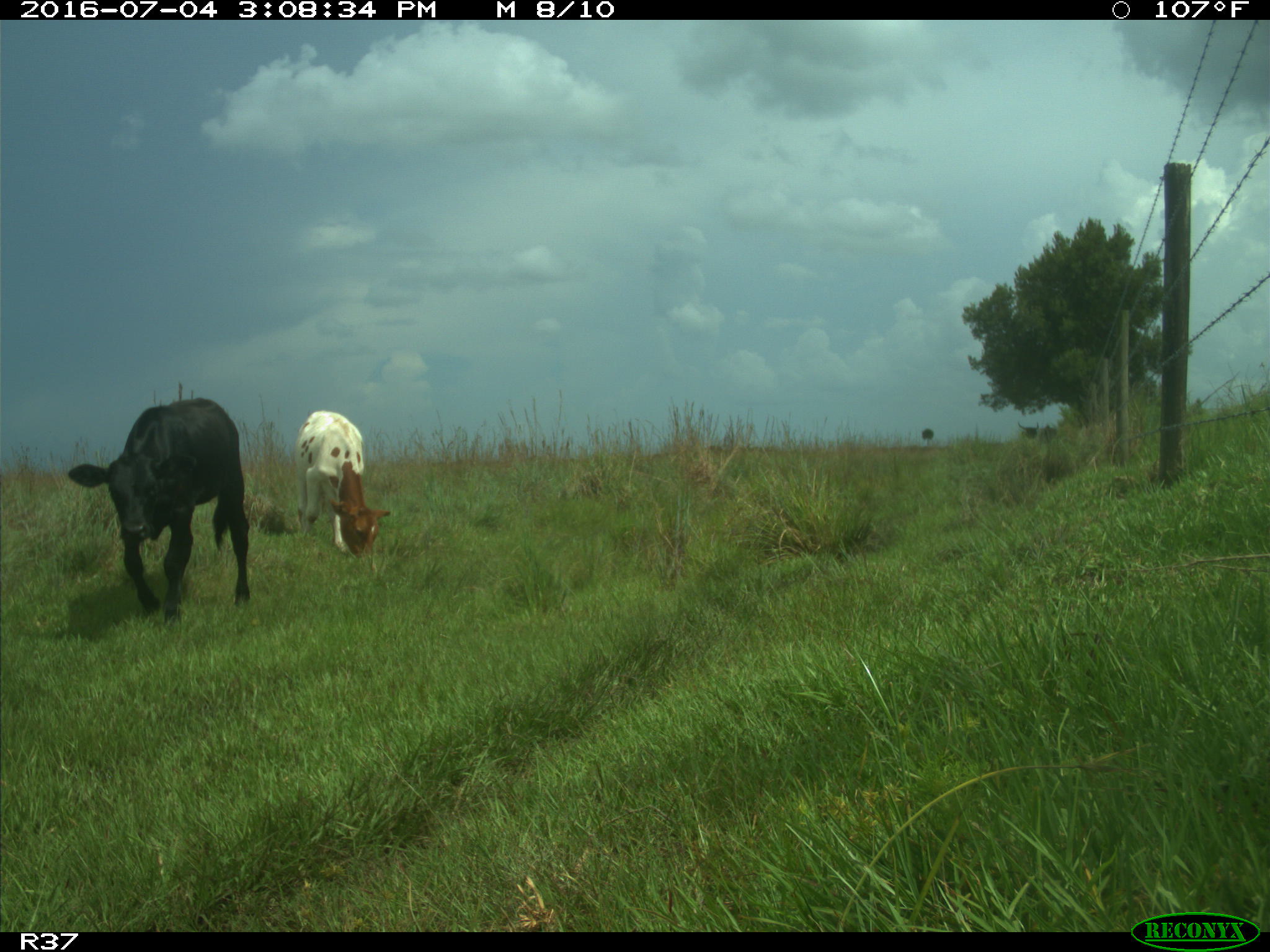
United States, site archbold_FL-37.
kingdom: Animalia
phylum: Chordata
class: Mammalia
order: Artiodactyla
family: Bovidae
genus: Bos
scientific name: Bos taurus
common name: domestic cow